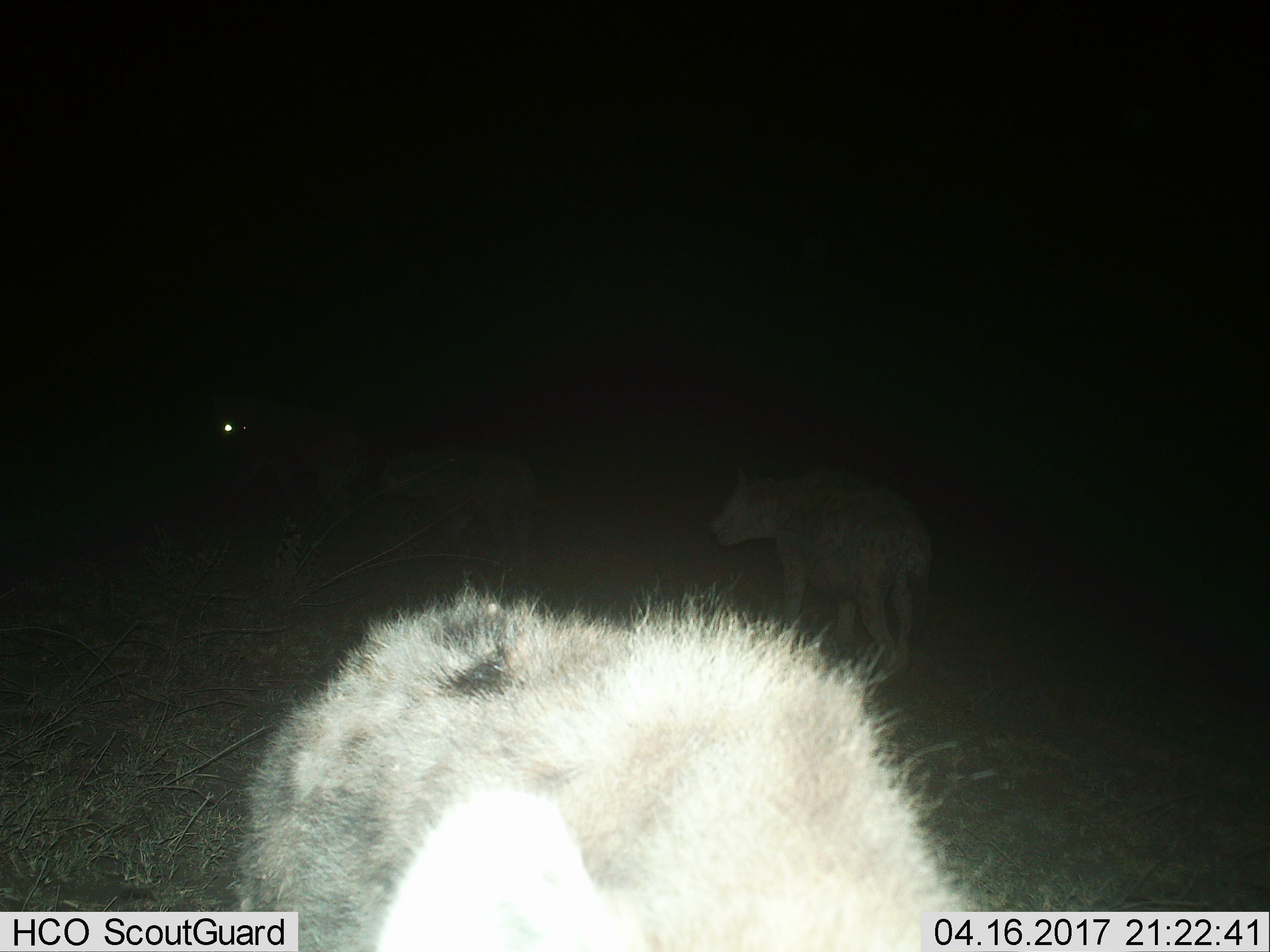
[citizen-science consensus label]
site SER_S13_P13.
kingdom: Animalia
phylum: Chordata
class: Mammalia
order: Carnivora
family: Hyaenidae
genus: Crocuta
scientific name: Crocuta crocuta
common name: spotted hyena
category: hyenaspotted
Hyenaspotted (spotted hyena) (Crocuta crocuta), count 3. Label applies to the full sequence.